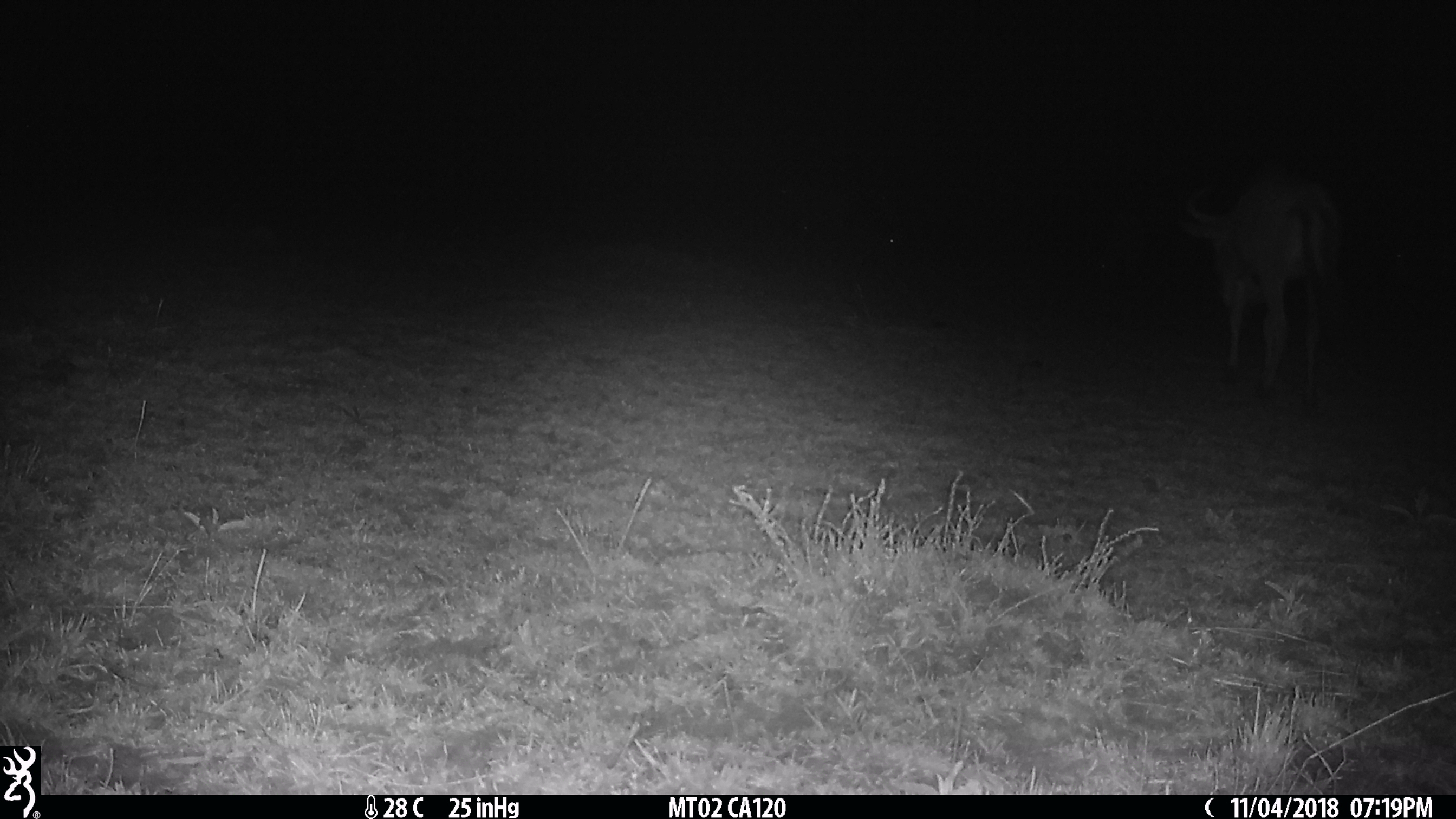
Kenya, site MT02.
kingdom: Animalia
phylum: Chordata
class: Mammalia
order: Artiodactyla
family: Bovidae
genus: Connochaetes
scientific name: Connochaetes taurinus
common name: blue wildebeest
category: wildebeest